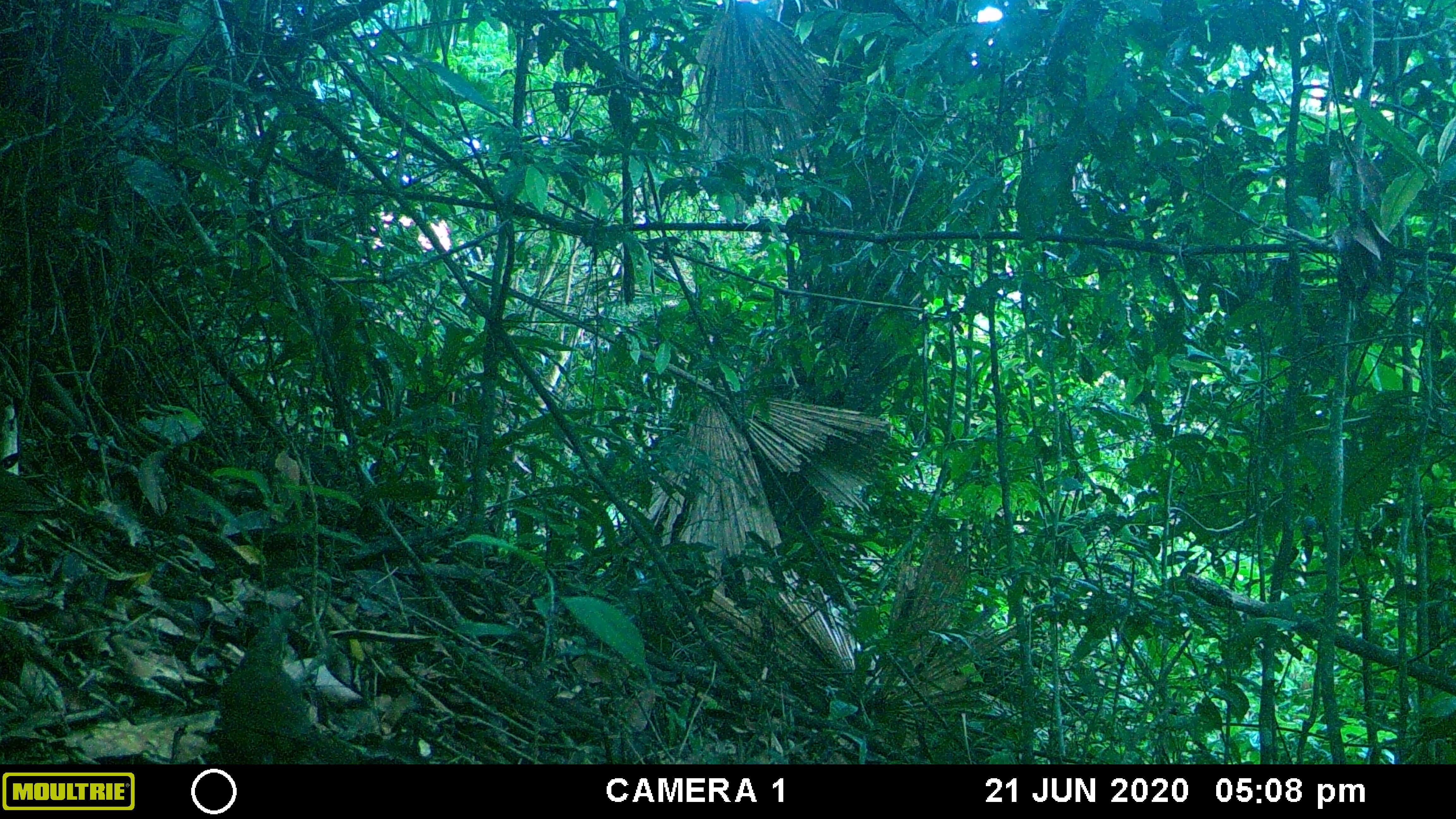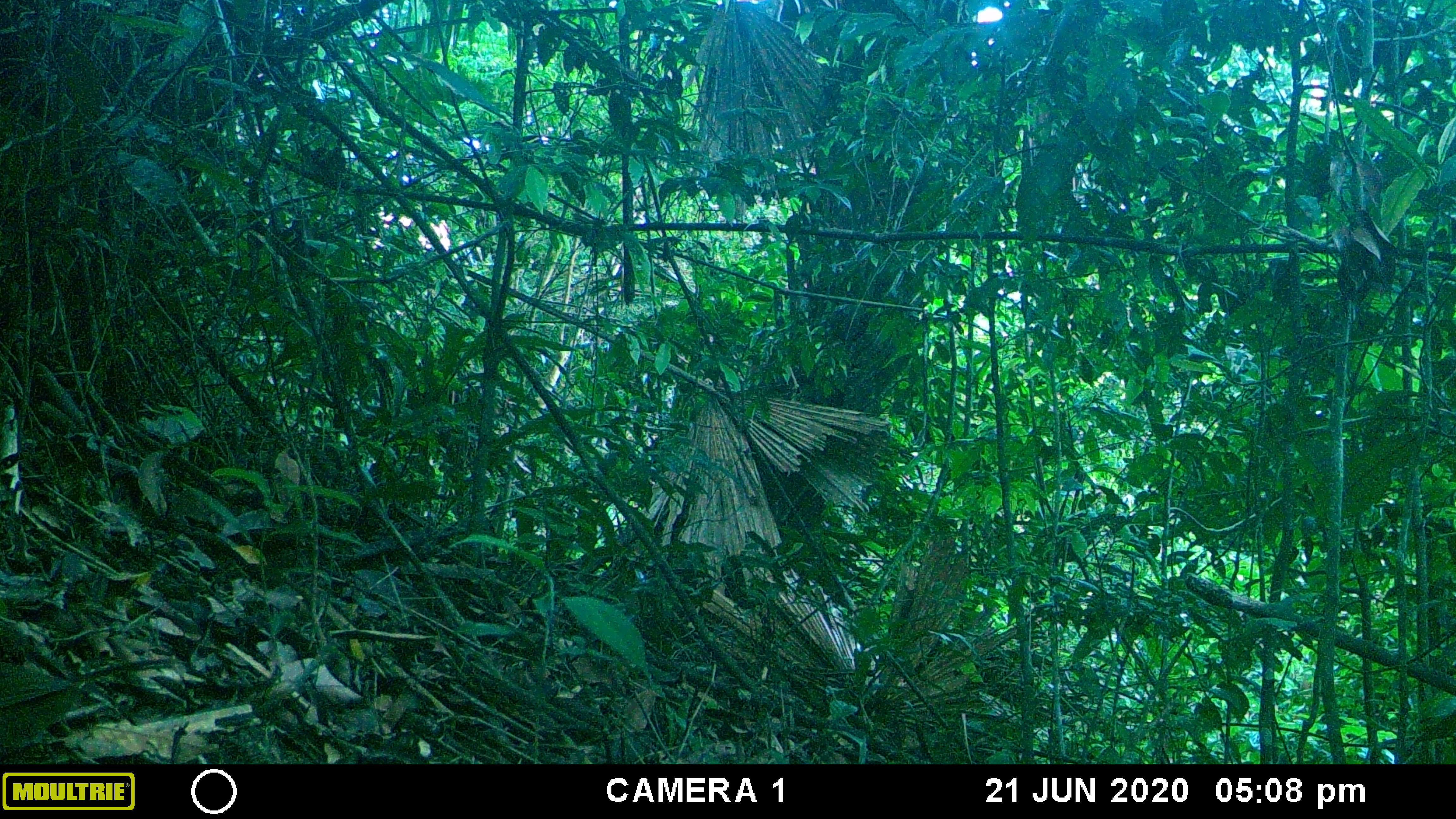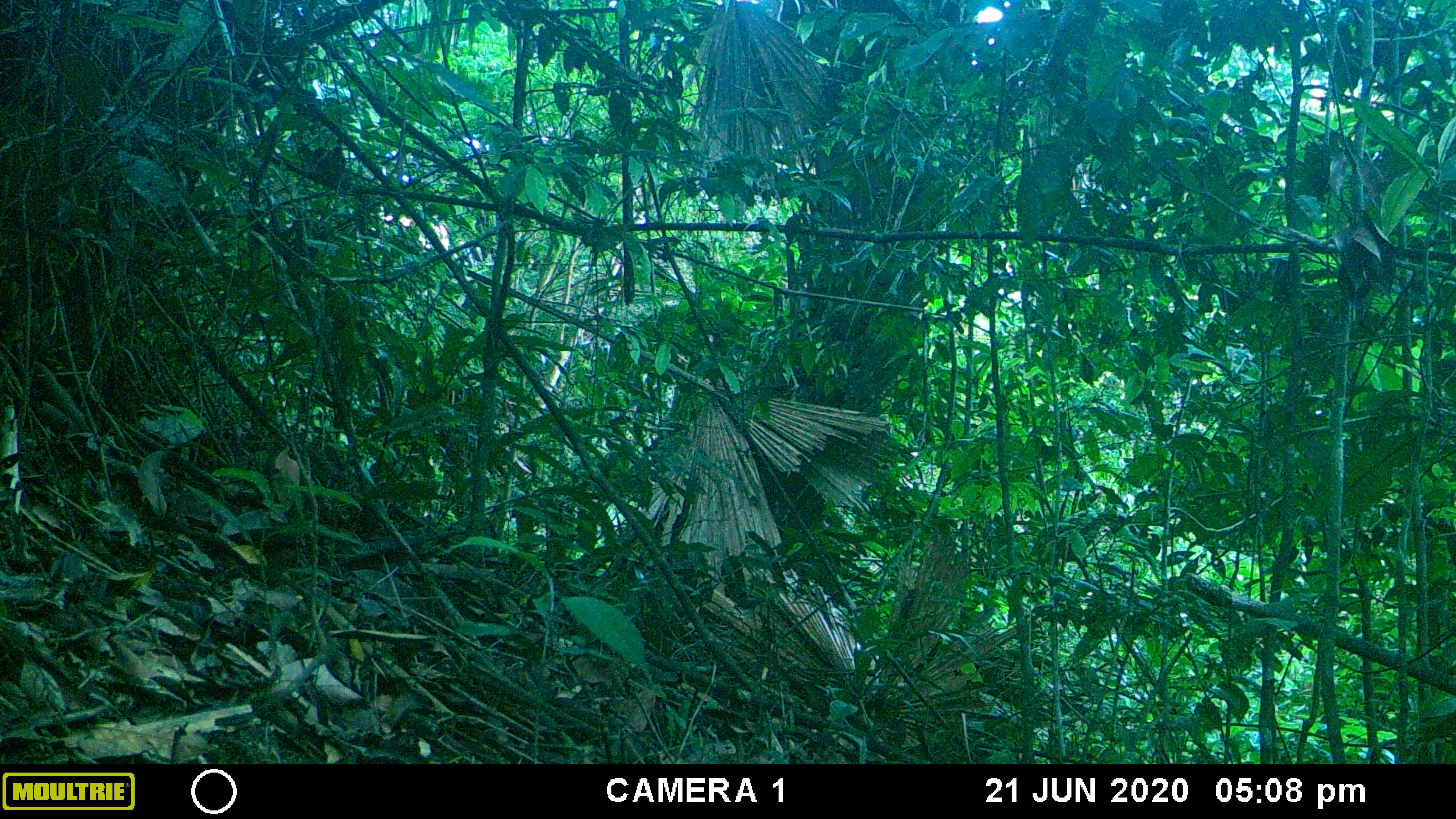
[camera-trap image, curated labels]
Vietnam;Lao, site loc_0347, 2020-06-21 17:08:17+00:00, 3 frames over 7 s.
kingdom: Animalia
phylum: Chordata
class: Aves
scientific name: Aves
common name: bird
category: unidentified bird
Unidentified bird (bird) (Aves). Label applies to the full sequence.